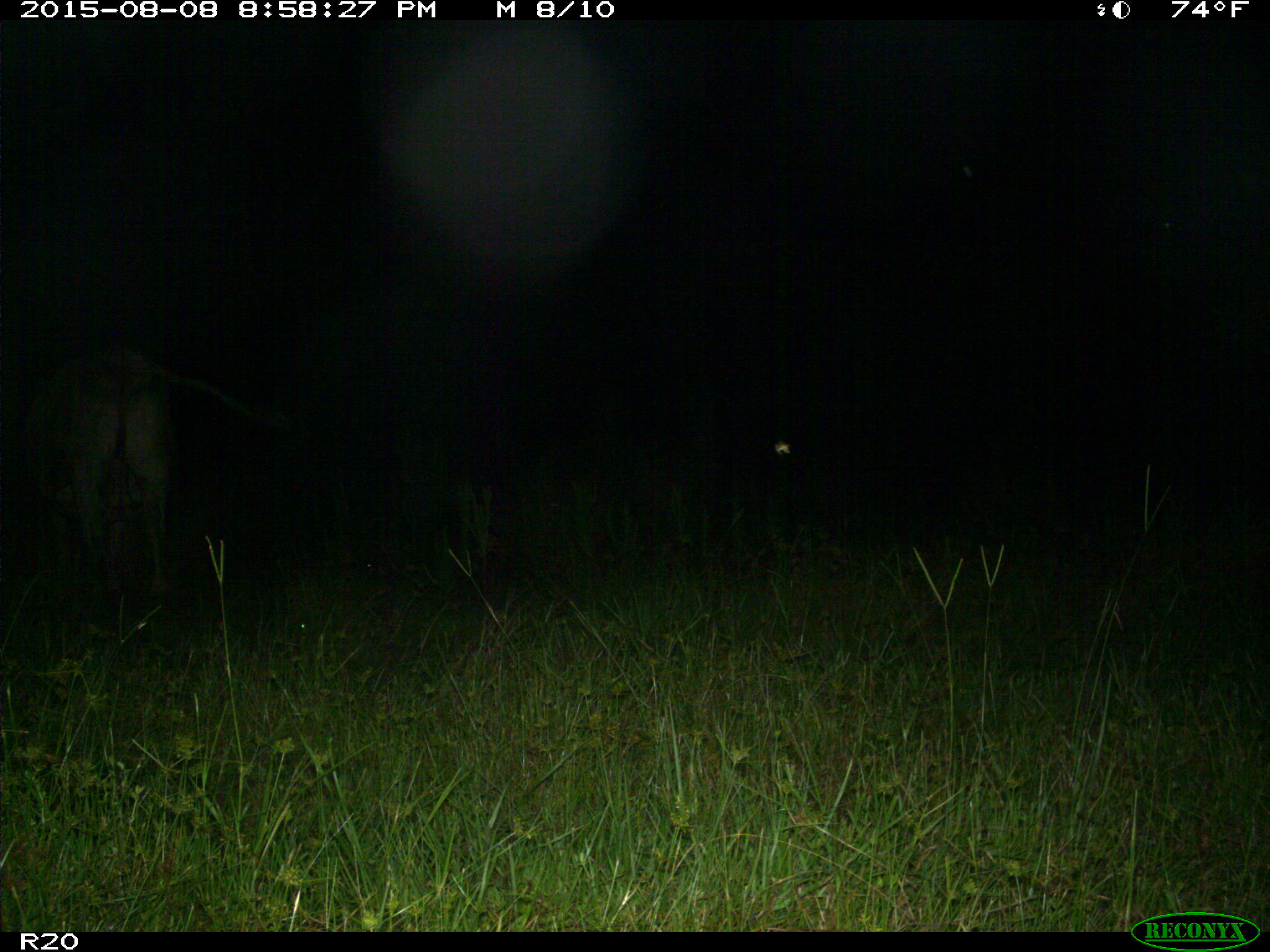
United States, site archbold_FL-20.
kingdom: Animalia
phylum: Chordata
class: Mammalia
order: Artiodactyla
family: Bovidae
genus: Bos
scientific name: Bos taurus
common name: domestic cow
Bos taurus (domestic cow).